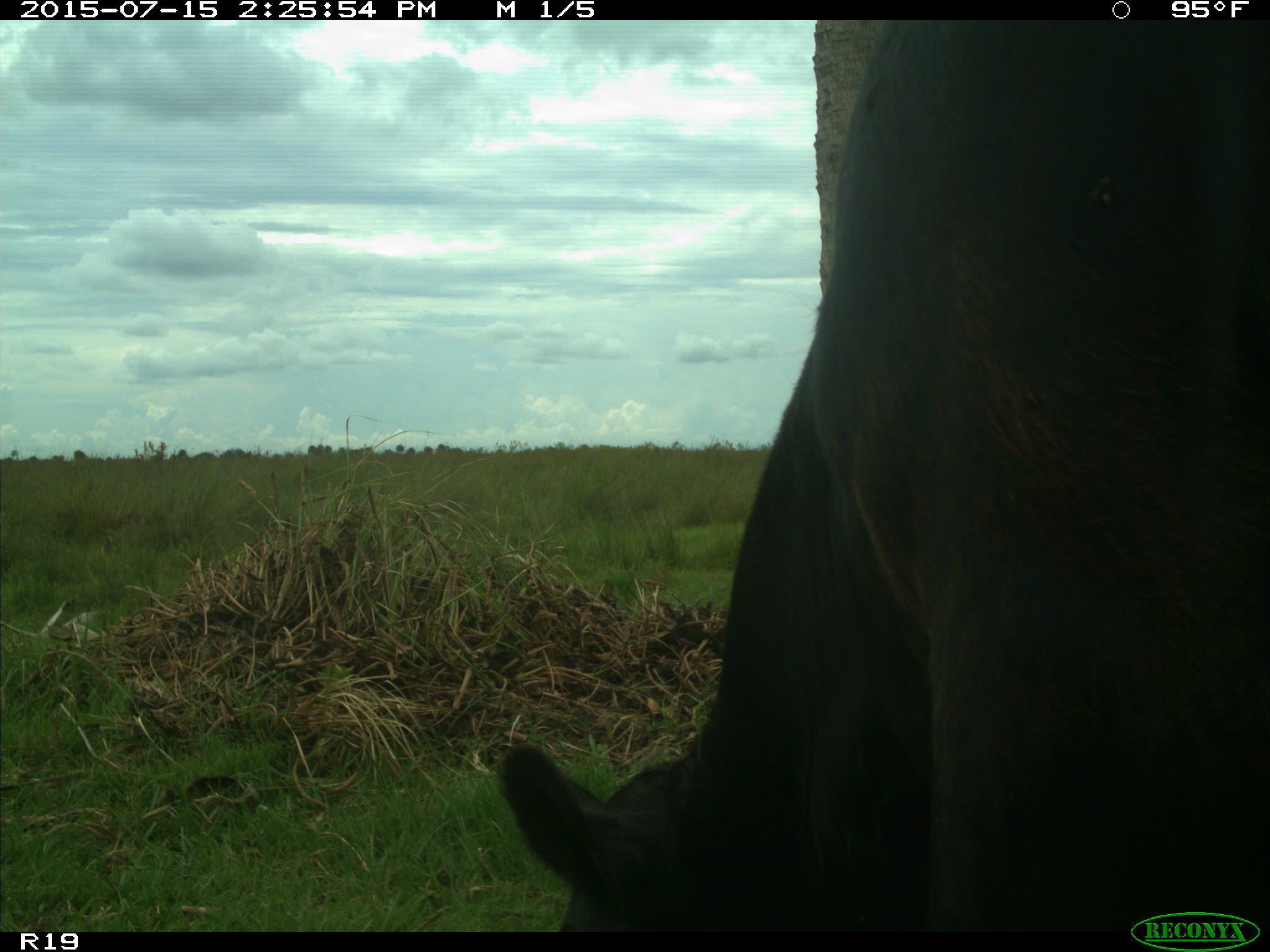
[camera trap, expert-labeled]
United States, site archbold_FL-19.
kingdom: Animalia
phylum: Chordata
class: Mammalia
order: Artiodactyla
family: Bovidae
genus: Bos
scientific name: Bos taurus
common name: domestic cow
Bos taurus (domestic cow).